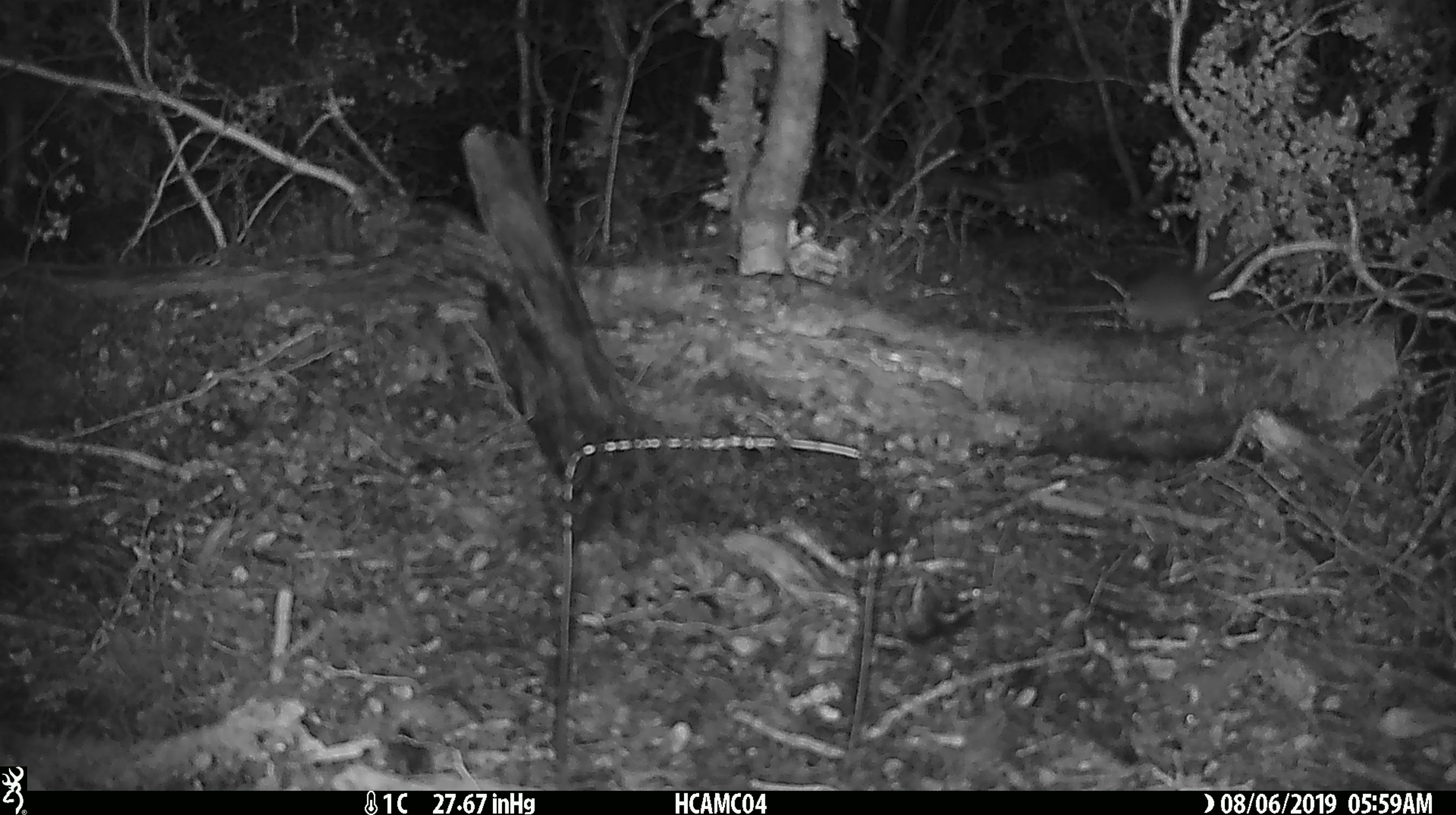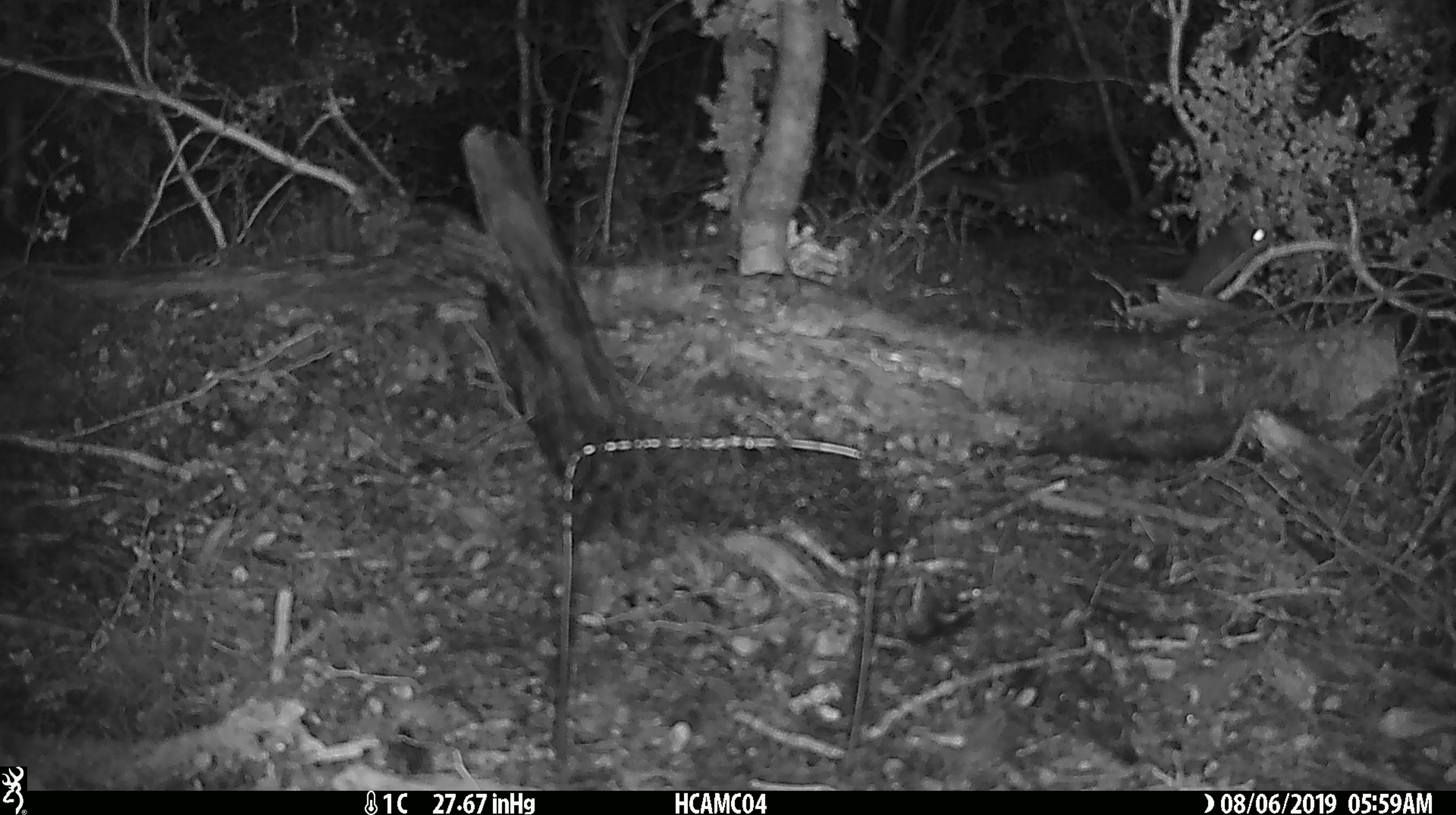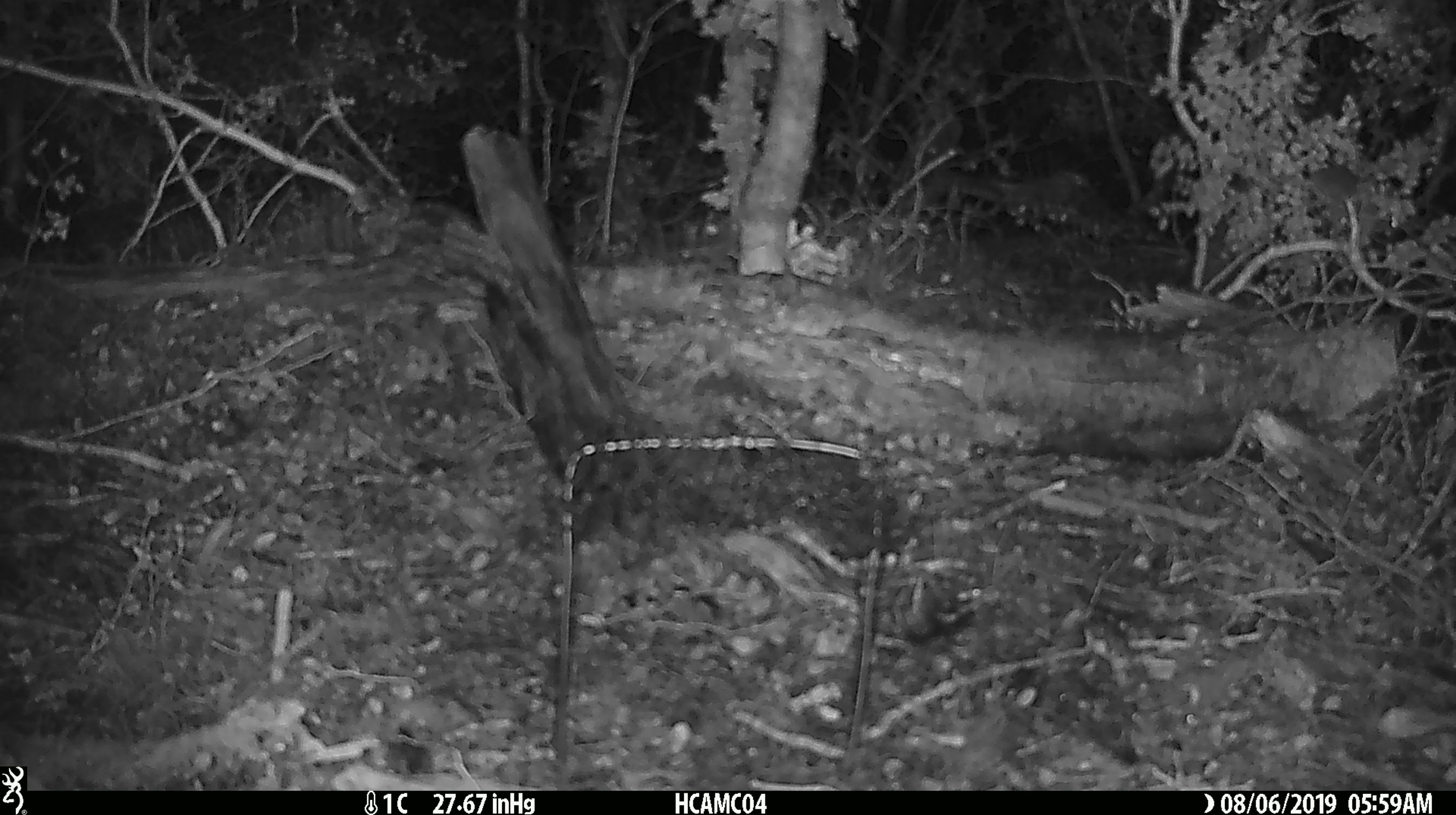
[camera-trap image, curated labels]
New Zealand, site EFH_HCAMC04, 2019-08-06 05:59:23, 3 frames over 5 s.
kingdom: Animalia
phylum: Chordata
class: Mammalia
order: Rodentia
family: Muridae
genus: Mus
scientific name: Mus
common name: mouse